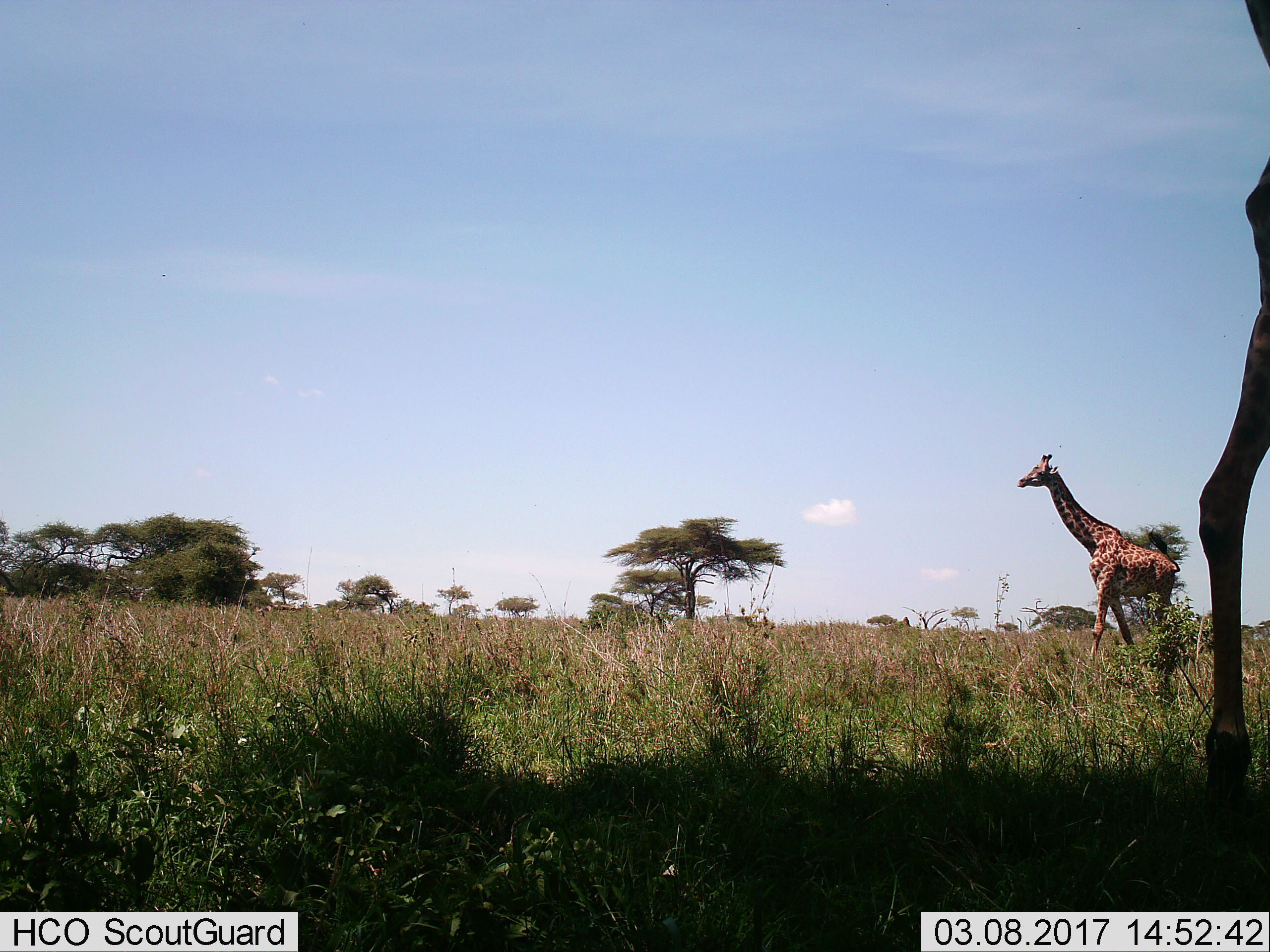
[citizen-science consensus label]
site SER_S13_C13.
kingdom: Animalia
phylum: Chordata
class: Mammalia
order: Artiodactyla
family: Giraffidae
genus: Giraffa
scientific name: Giraffa camelopardalis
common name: giraffe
Giraffe (Giraffa camelopardalis), count 2. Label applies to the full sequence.